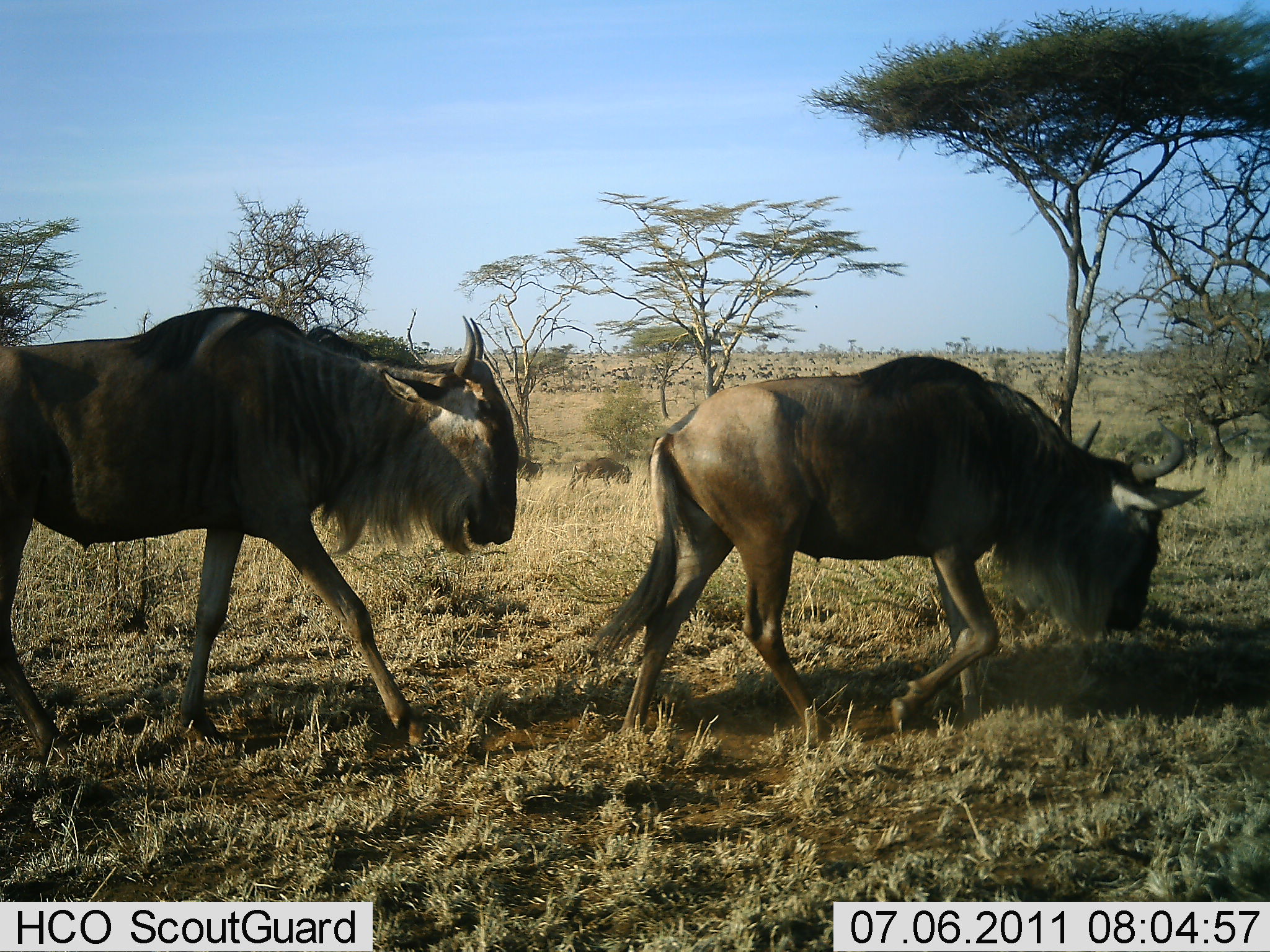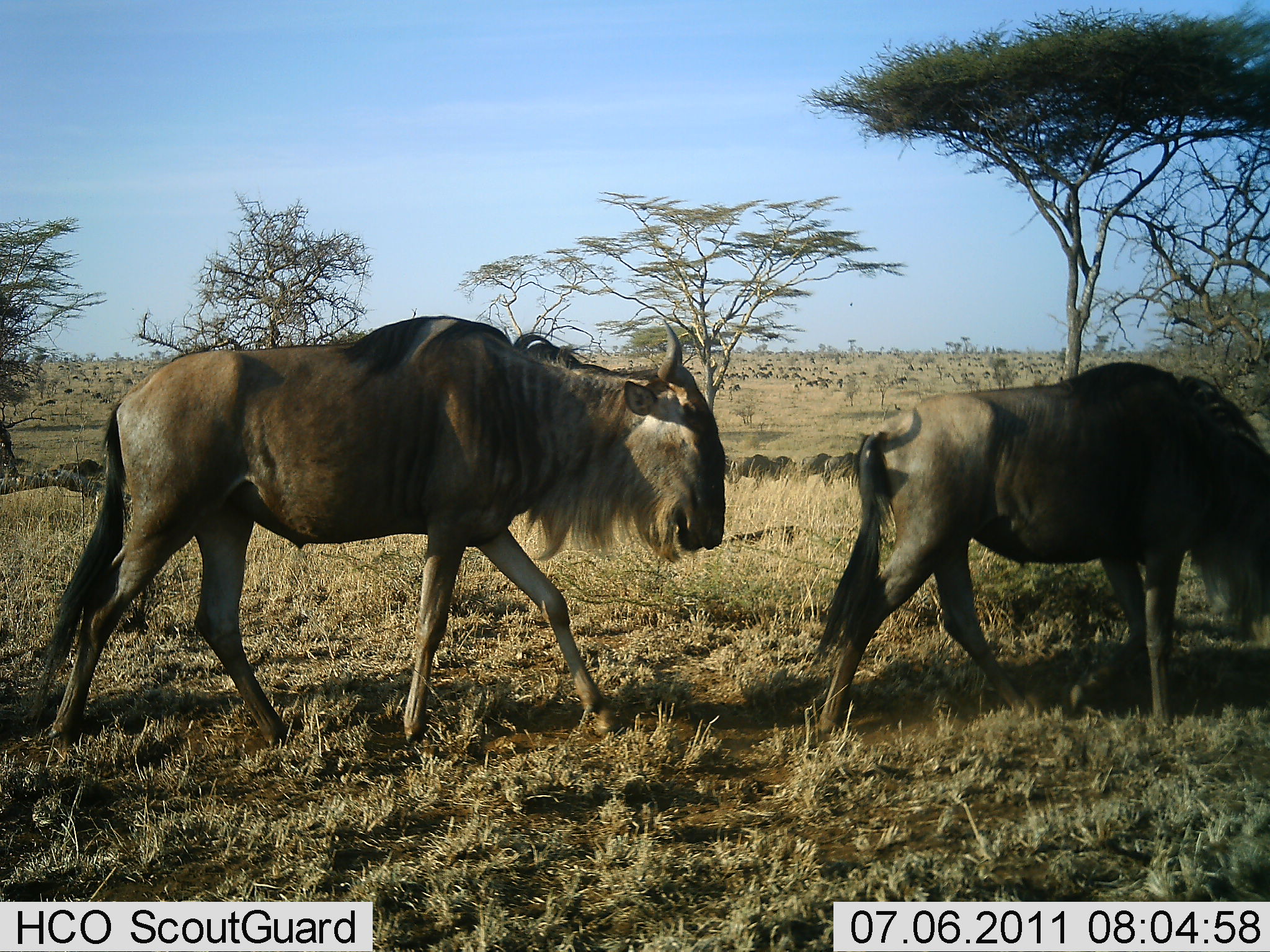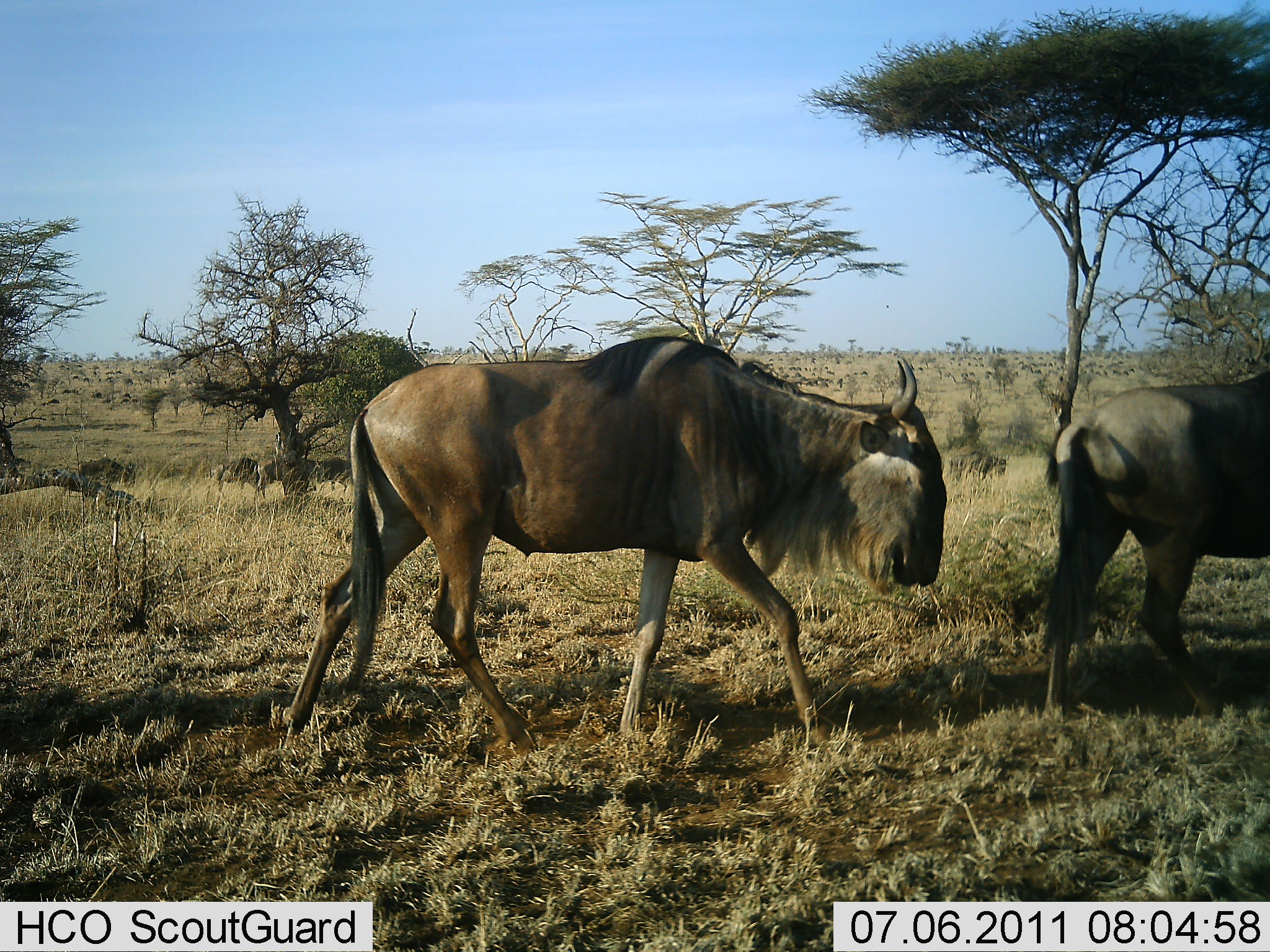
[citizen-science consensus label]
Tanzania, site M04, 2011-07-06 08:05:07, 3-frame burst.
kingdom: Animalia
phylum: Chordata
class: Mammalia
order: Artiodactyla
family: Bovidae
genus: Connochaetes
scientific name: Connochaetes taurinus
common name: blue wildebeest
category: wildebeest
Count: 2.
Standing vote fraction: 8%.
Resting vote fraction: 0%.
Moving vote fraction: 100%.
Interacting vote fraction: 0%.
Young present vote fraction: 0%.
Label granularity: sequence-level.